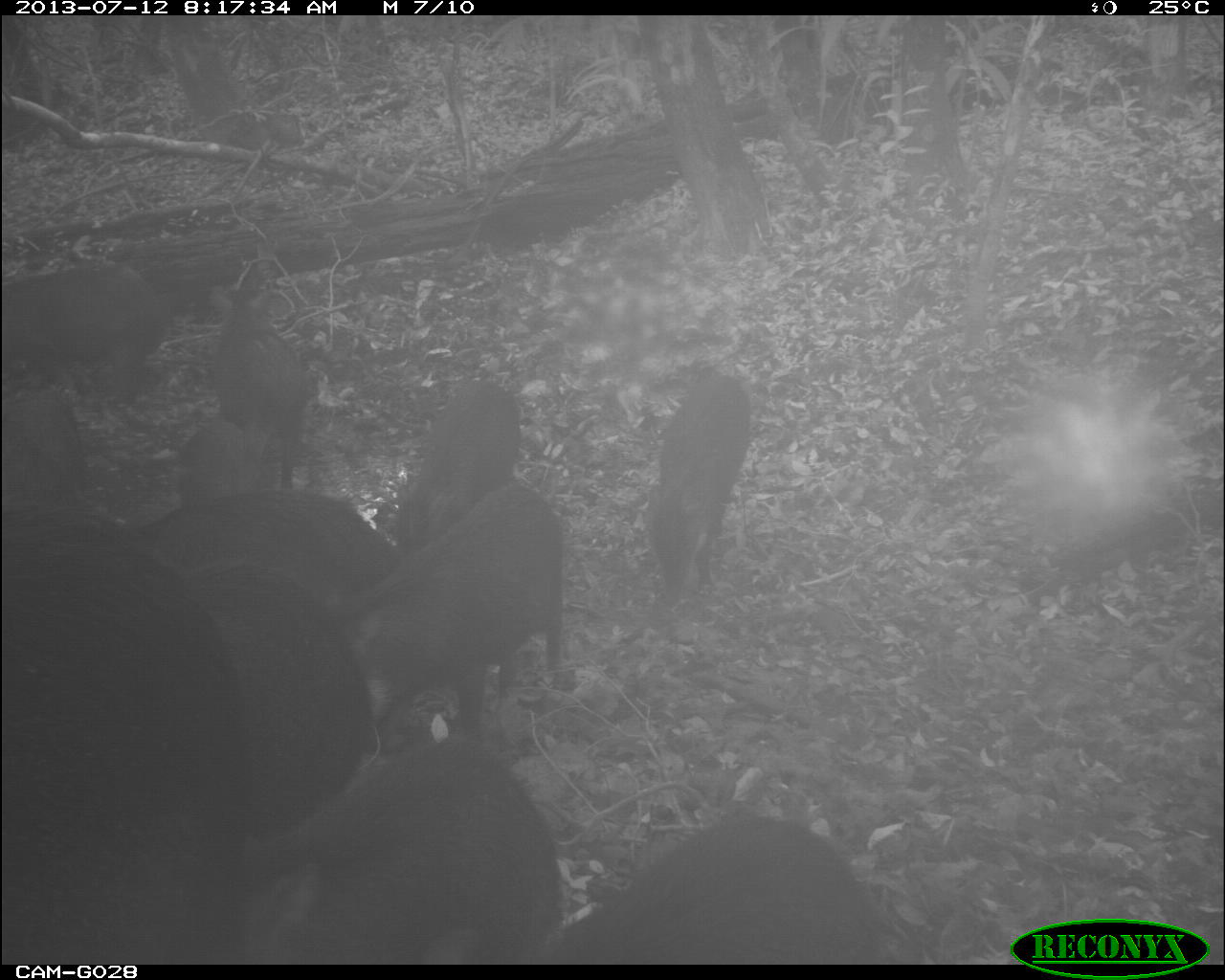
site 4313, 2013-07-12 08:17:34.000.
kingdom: Animalia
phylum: Chordata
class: Mammalia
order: Artiodactyla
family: Tayassuidae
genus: Tayassu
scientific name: Tayassu pecari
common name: white-lipped peccary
Tayassu pecari (white-lipped peccary), count 25.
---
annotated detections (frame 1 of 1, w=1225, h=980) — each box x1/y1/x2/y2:
tayassu pecari: 0/425/254/963; 263/722/561/960; 536/802/897/964; 365/471/567/736; 175/555/372/814; 141/491/396/648; 641/358/755/593; 0/255/171/410; 392/374/524/555; 206/310/310/487; 180/410/261/491